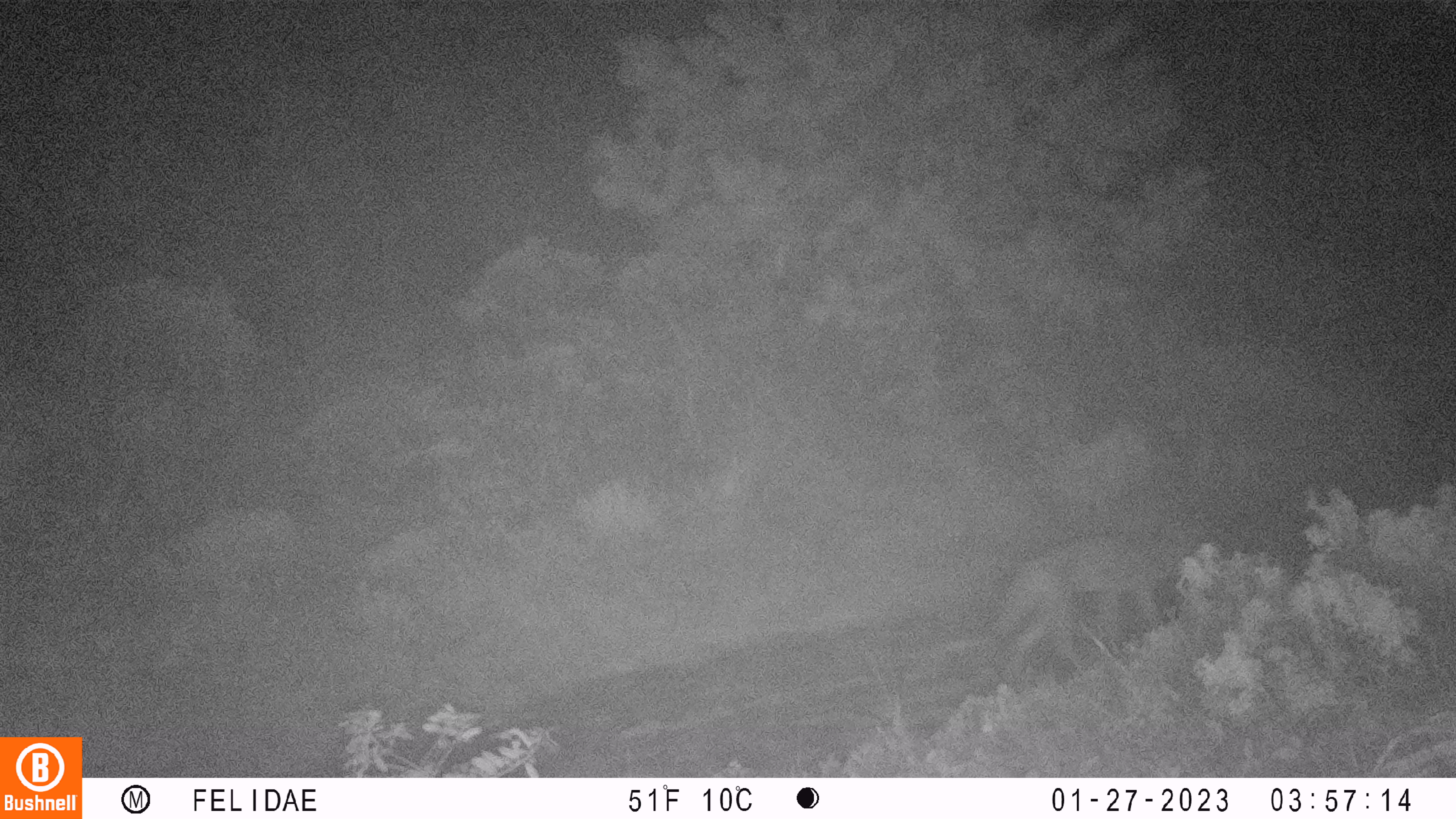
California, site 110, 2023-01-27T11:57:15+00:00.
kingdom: Animalia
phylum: Chordata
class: Mammalia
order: Carnivora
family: Canidae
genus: Canis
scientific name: Canis latrans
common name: coyote